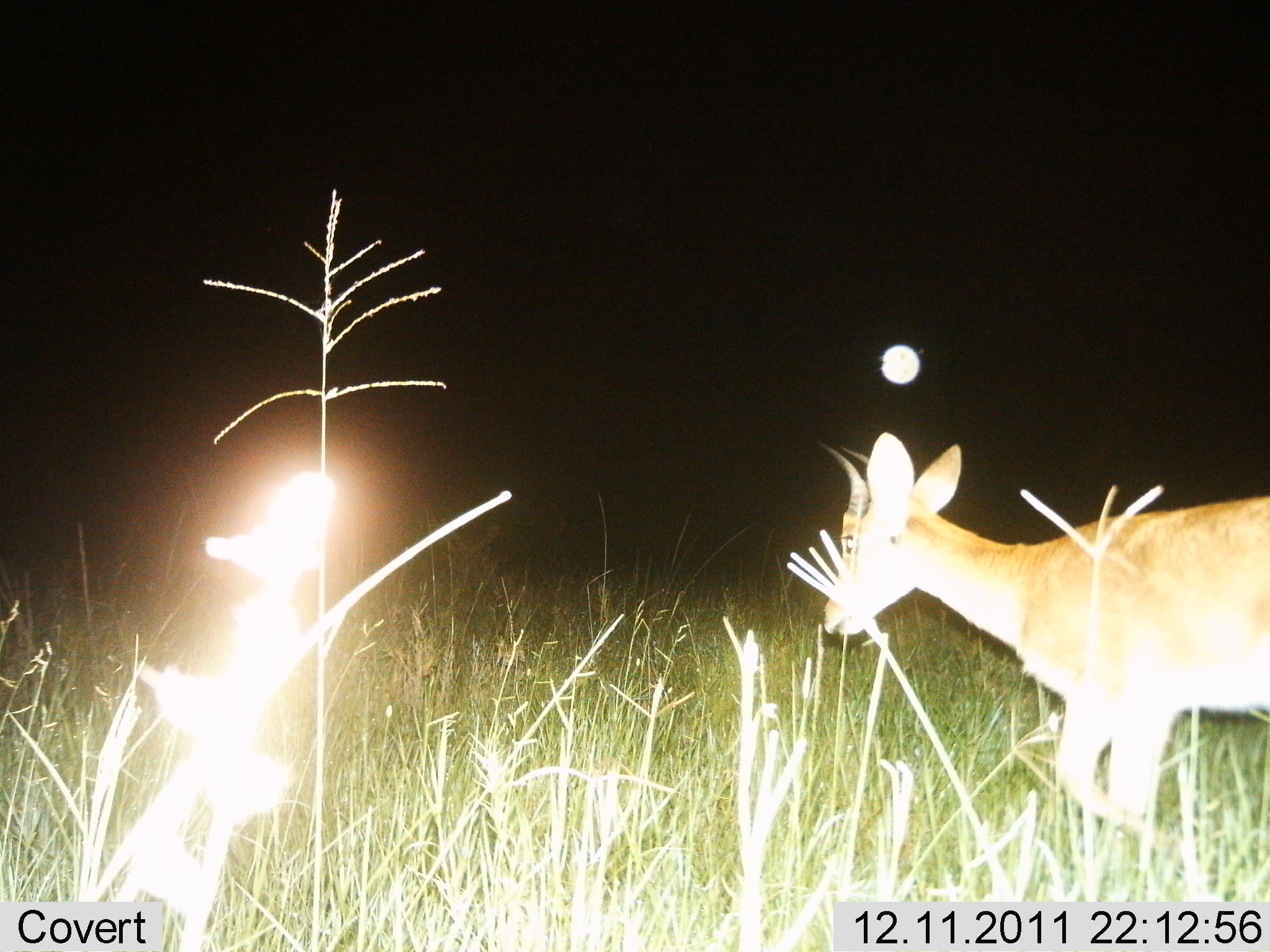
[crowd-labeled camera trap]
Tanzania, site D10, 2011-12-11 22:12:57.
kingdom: Animalia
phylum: Chordata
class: Mammalia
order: Artiodactyla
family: Bovidae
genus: Redunca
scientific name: Redunca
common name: reedbuck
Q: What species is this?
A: Reedbuck (Redunca).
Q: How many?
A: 1.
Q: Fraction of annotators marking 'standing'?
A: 14%.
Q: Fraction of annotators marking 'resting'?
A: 0%.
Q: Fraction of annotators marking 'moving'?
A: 93%.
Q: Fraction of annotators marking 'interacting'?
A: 0%.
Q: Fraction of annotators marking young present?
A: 0%.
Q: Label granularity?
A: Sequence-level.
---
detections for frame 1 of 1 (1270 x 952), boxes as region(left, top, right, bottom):
animal: region(826, 432, 1270, 852)